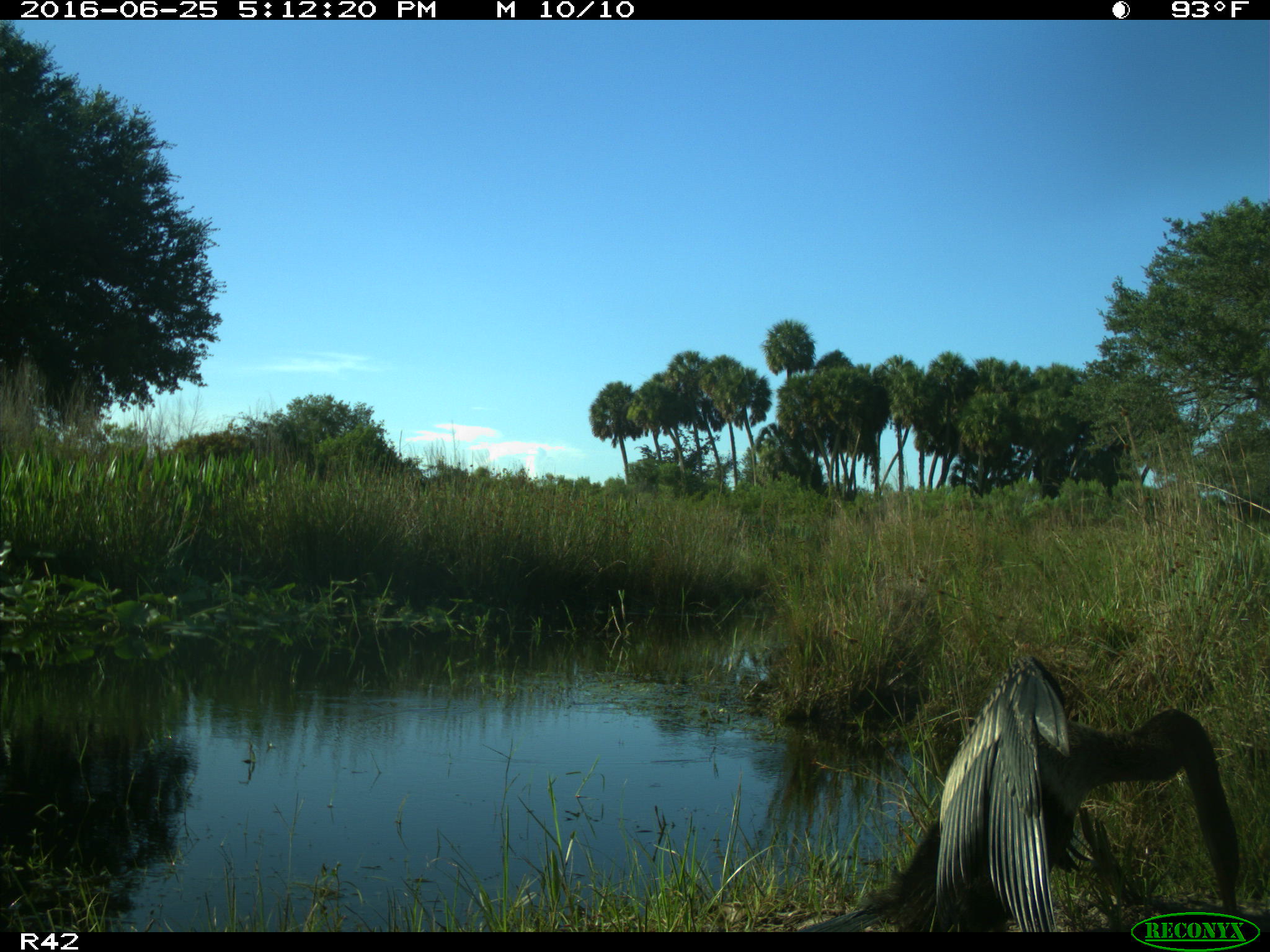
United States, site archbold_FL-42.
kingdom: Animalia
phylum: Chordata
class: Aves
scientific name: Aves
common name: birds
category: unidentified bird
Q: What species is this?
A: Unidentified bird (birds) (Aves).